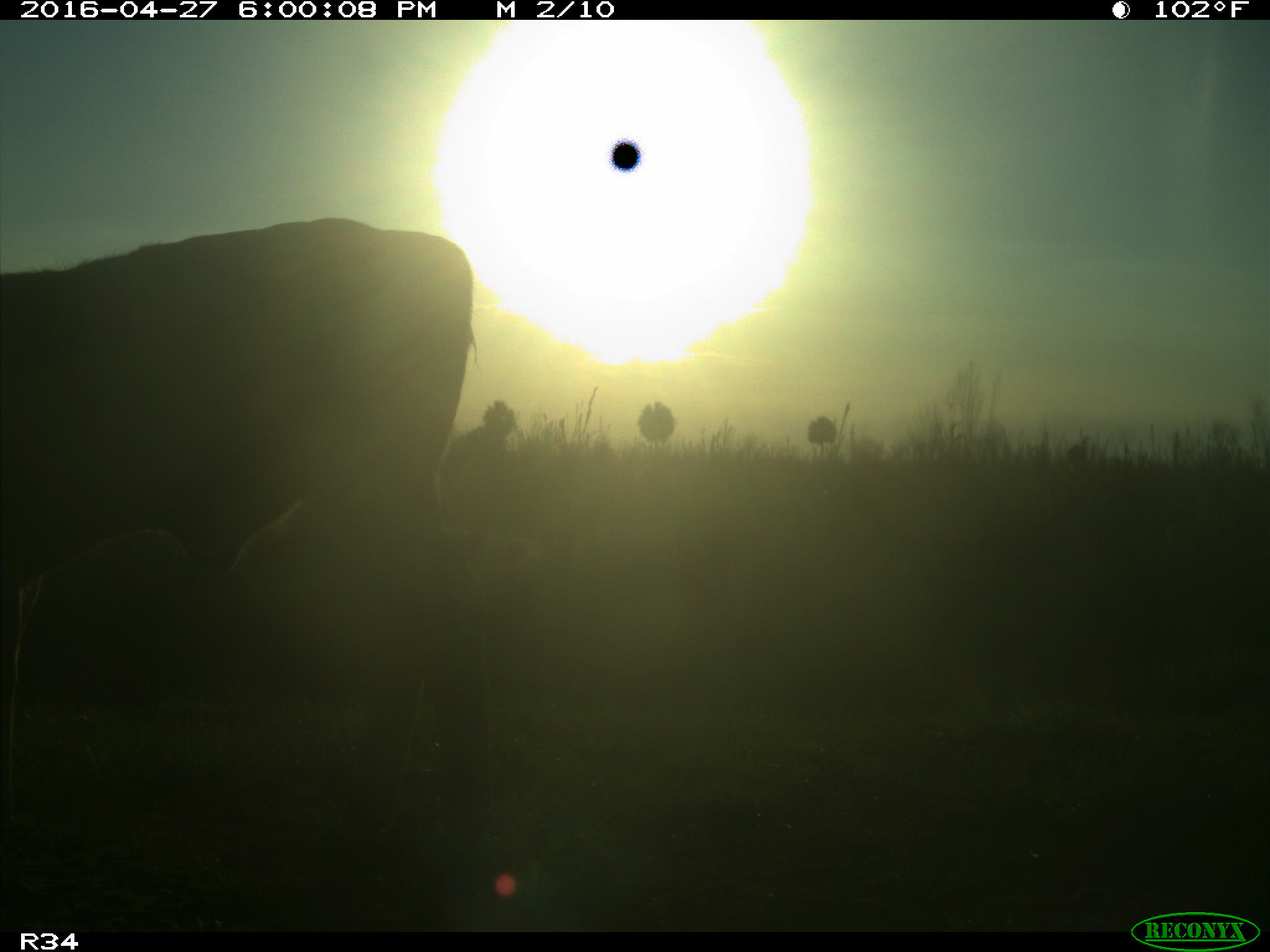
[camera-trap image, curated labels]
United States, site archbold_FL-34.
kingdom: Animalia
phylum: Chordata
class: Mammalia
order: Artiodactyla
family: Bovidae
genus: Bos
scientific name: Bos taurus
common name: domestic cow